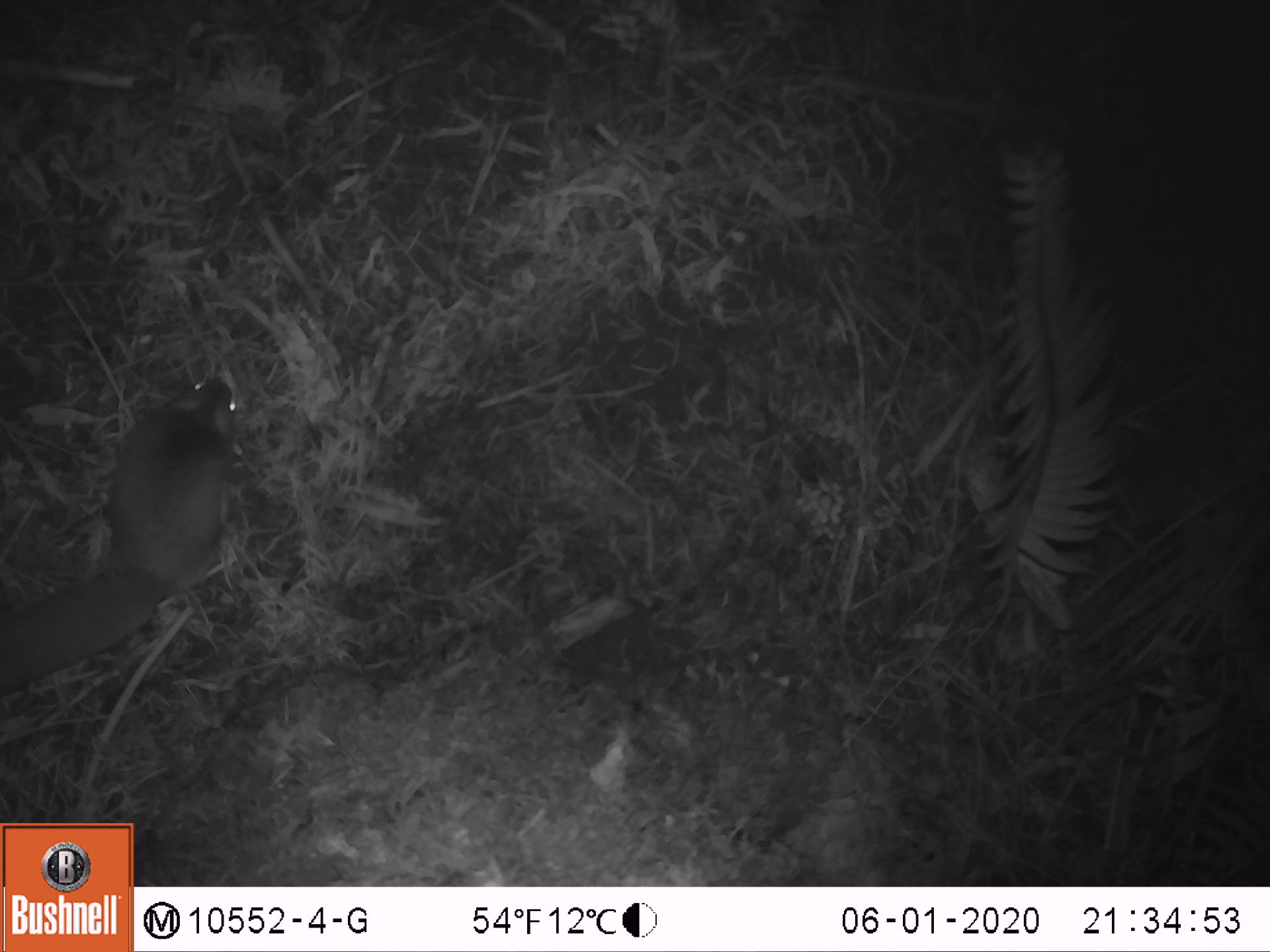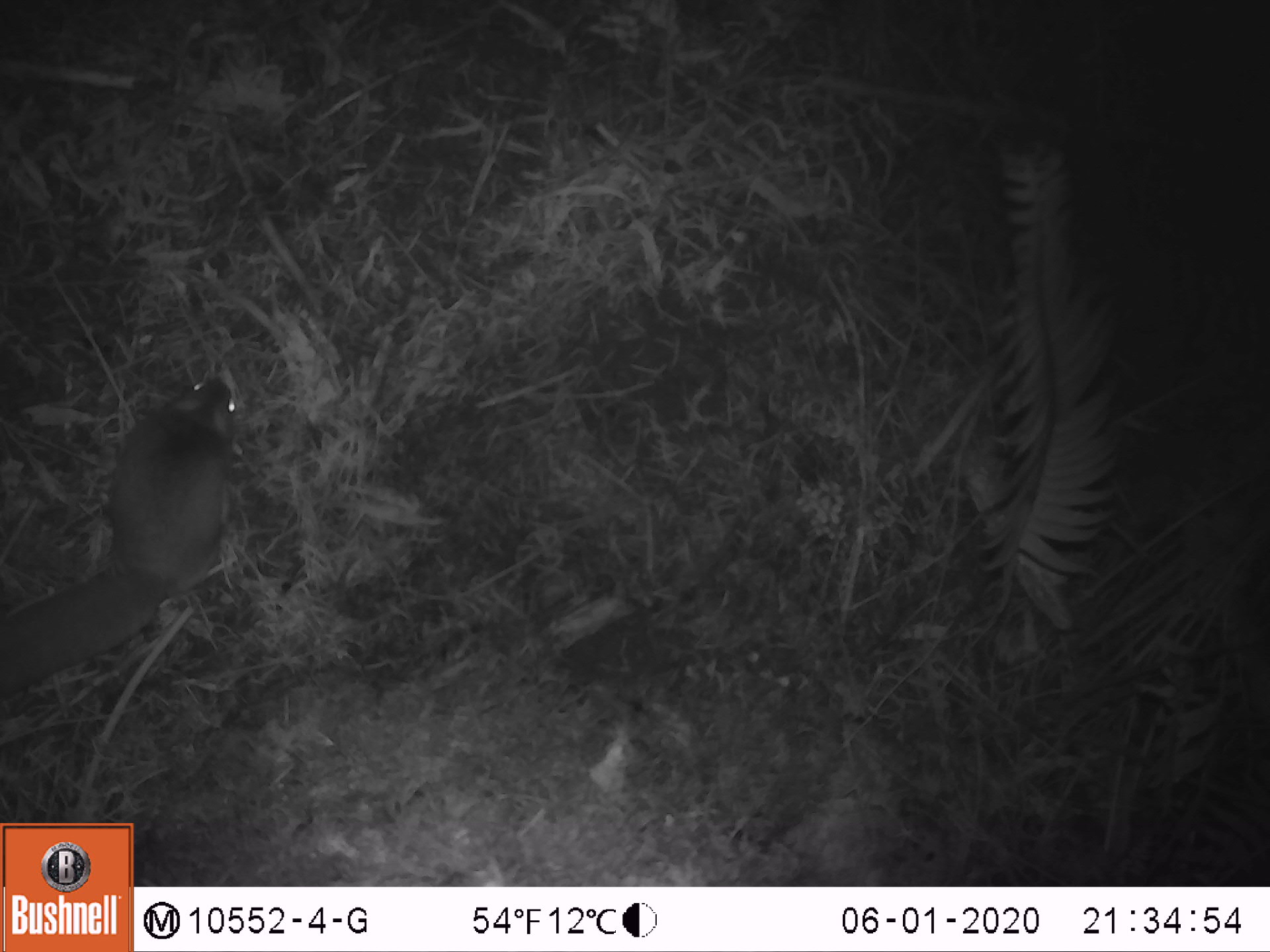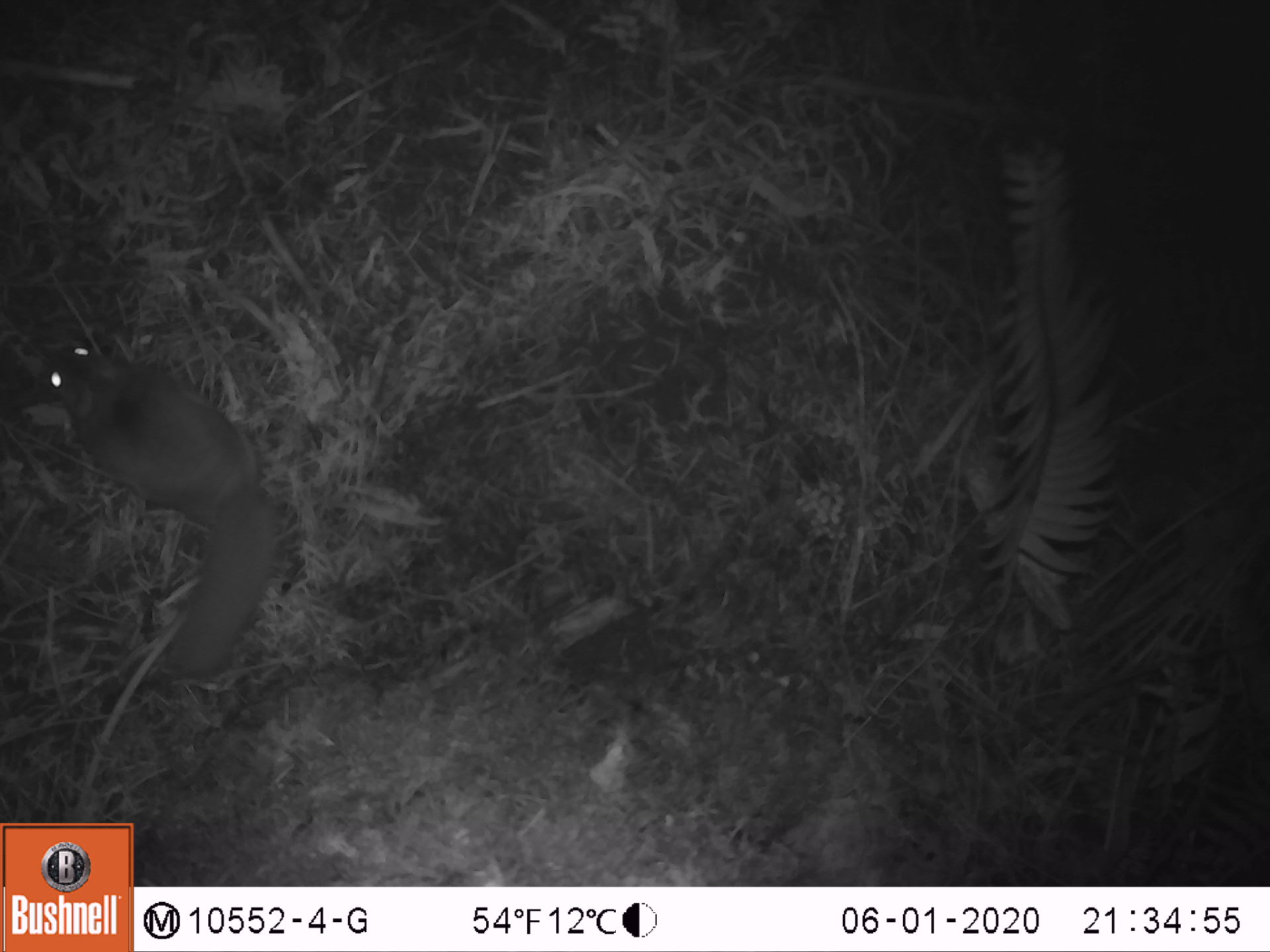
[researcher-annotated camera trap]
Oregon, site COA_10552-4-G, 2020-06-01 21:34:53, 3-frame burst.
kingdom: Animalia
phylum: Chordata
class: Mammalia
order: Rodentia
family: Sciuridae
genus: Glaucomys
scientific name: Glaucomys oregonensis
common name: humboldt's flying squirrel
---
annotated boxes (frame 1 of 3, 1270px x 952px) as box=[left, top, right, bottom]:
humboldt's flying squirrel: box=[0, 362, 247, 703]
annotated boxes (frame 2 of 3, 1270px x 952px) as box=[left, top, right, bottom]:
humboldt's flying squirrel: box=[0, 361, 249, 700]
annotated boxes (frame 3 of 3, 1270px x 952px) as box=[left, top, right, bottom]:
humboldt's flying squirrel: box=[20, 329, 294, 688]